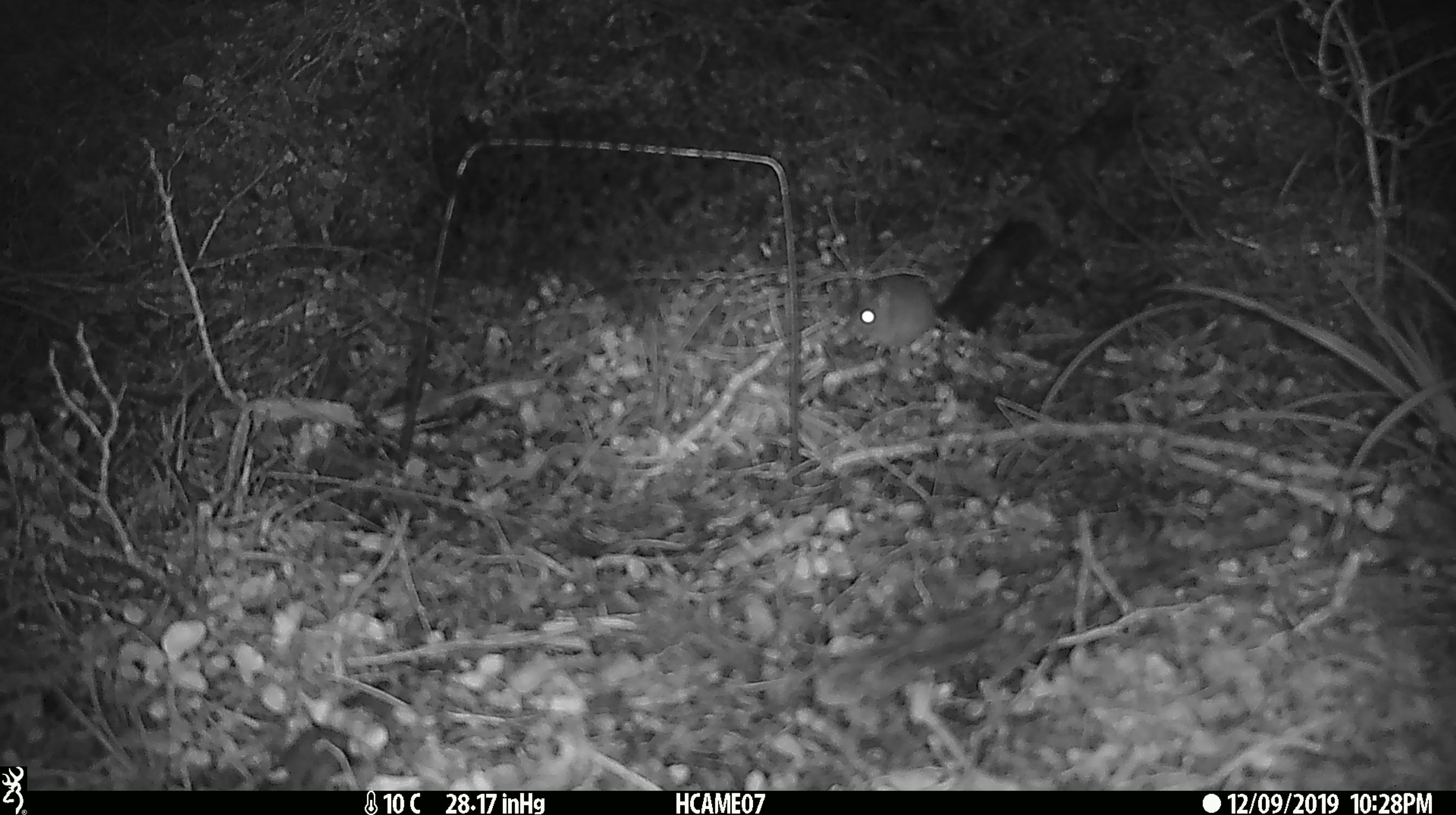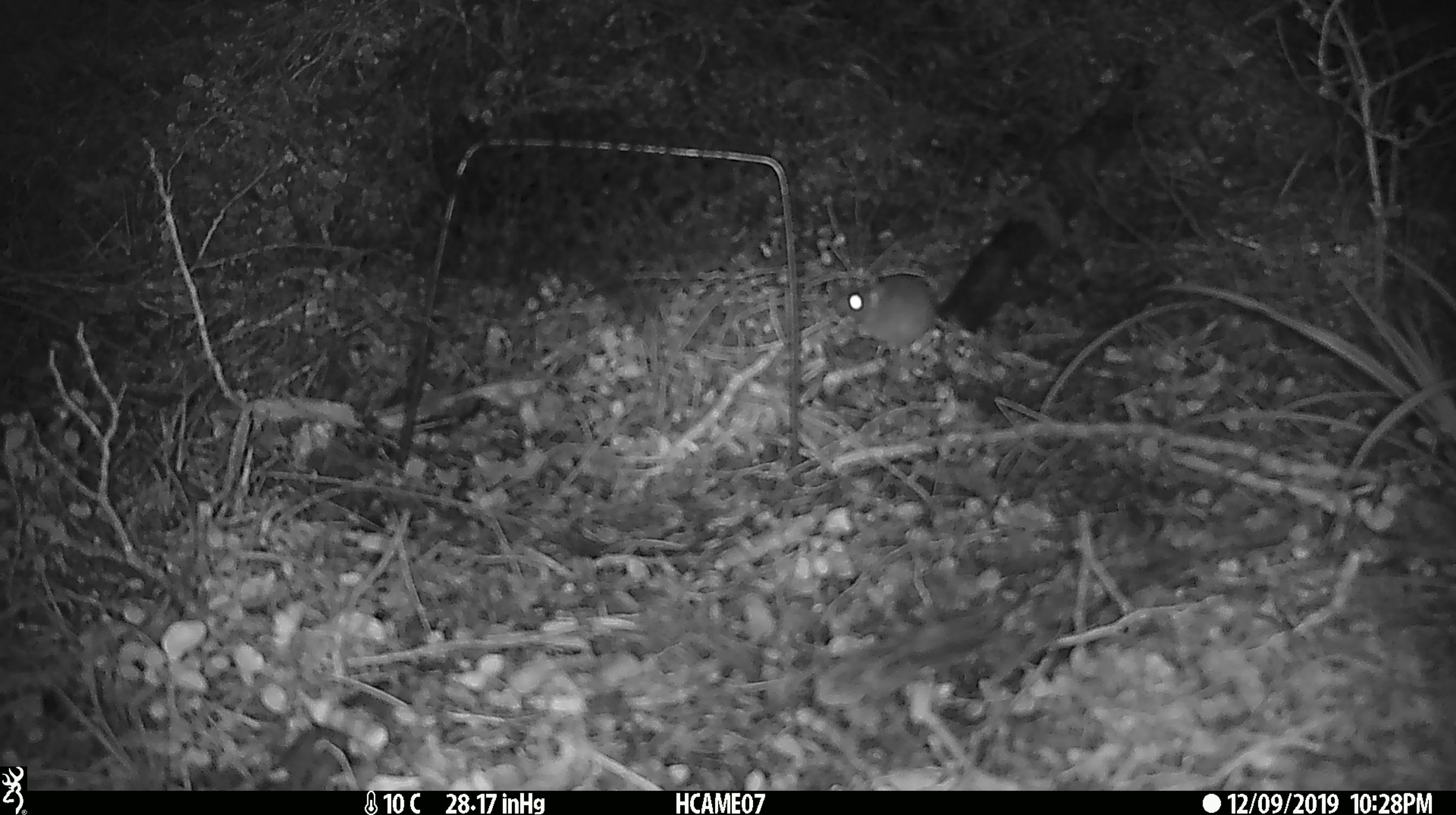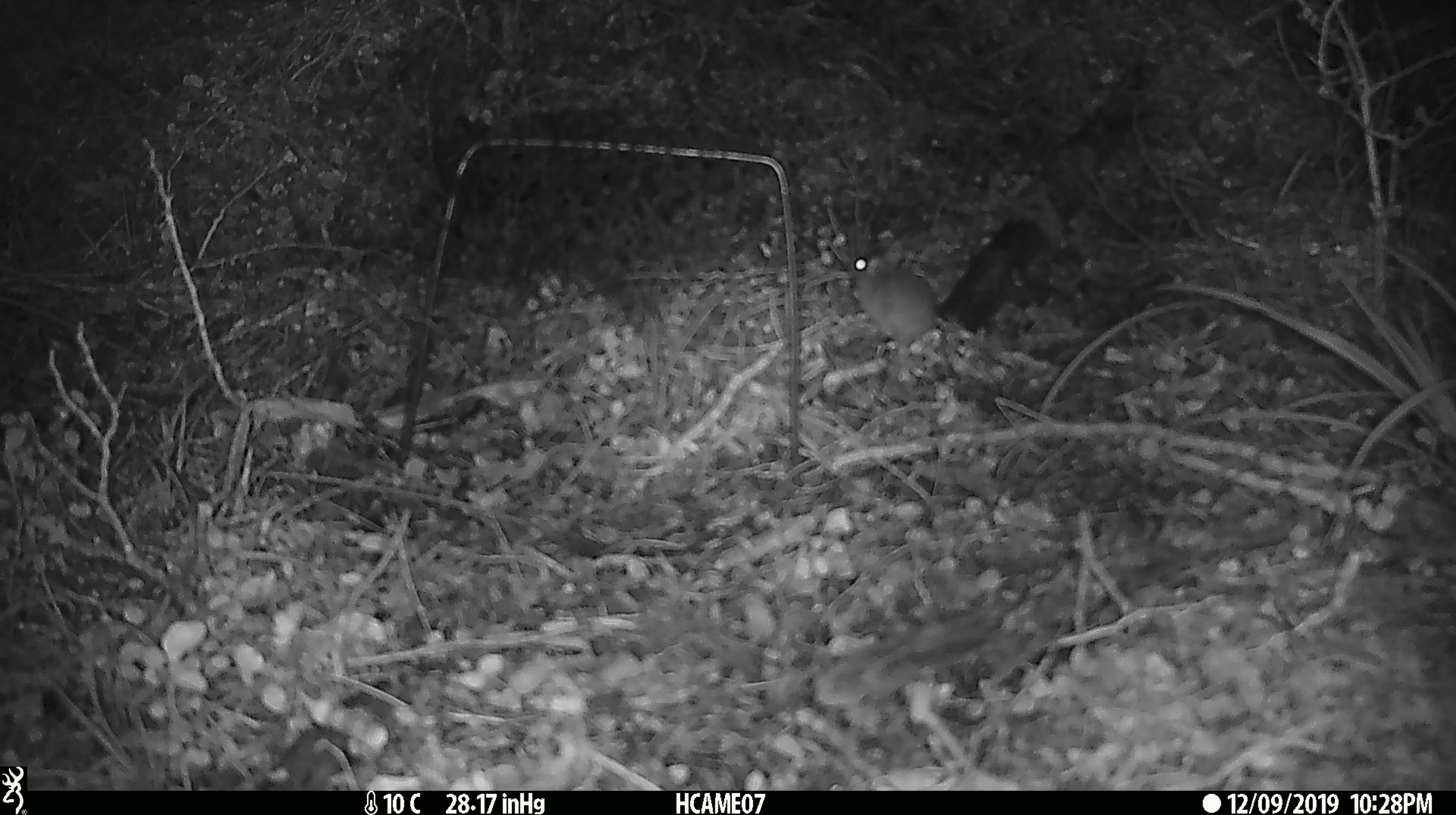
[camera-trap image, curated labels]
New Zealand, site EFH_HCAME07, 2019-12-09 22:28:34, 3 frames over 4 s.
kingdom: Animalia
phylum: Chordata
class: Mammalia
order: Rodentia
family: Muridae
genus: Mus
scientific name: Mus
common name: mouse